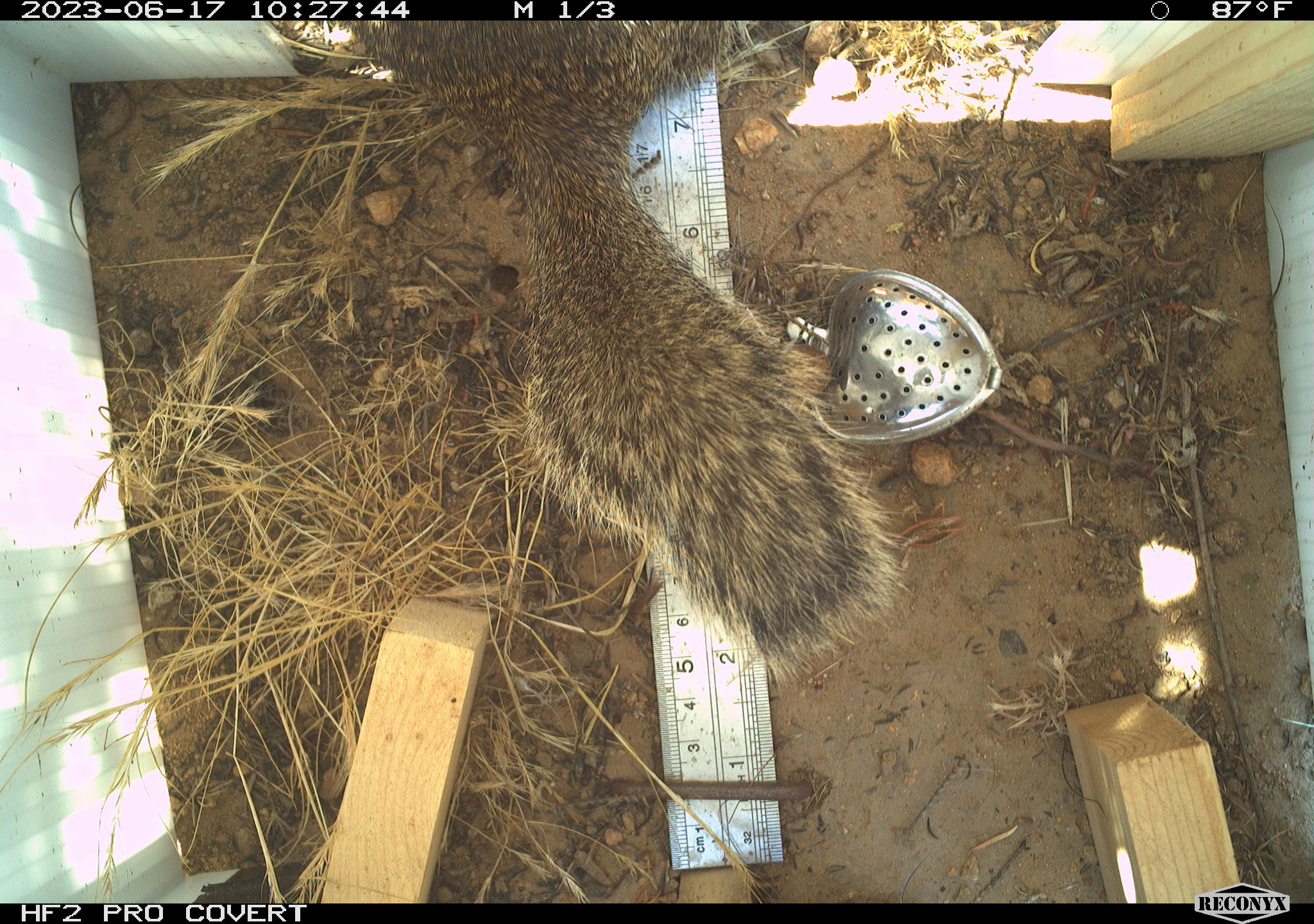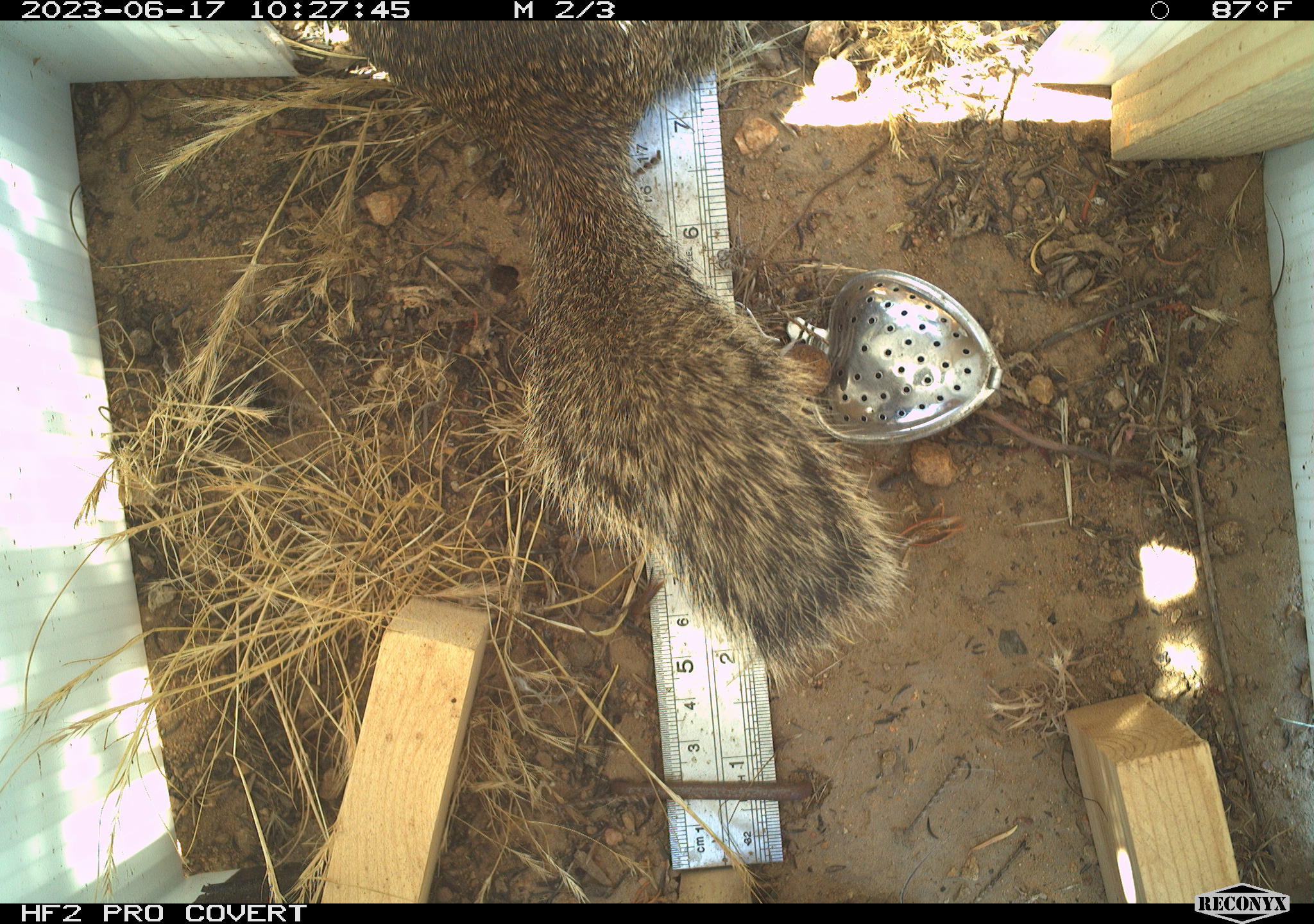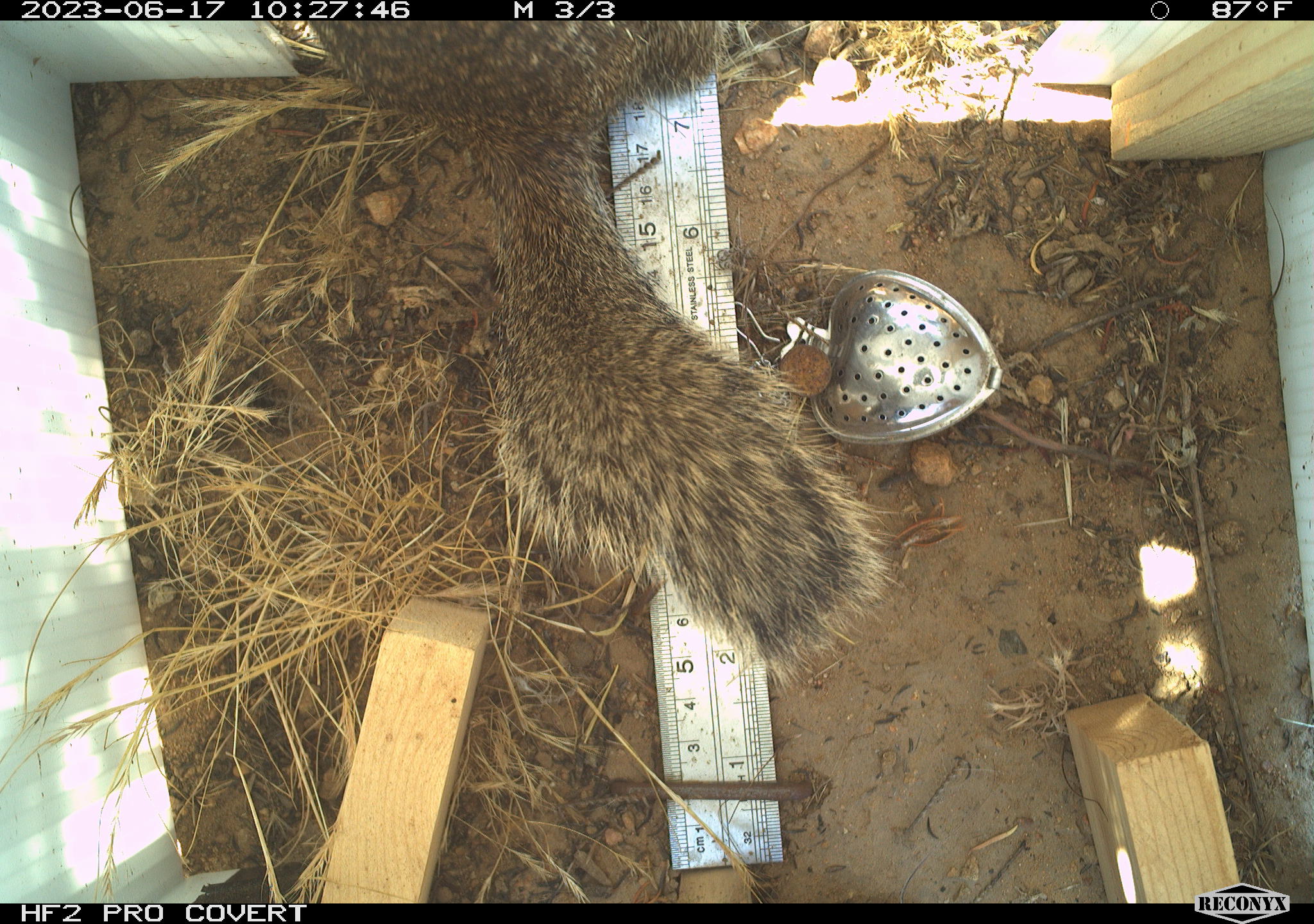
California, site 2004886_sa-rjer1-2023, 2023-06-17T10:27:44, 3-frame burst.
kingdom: Animalia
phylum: Chordata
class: Mammalia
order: Rodentia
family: Sciuridae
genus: Otospermophilus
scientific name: Otospermophilus beecheyi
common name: california ground squirrel